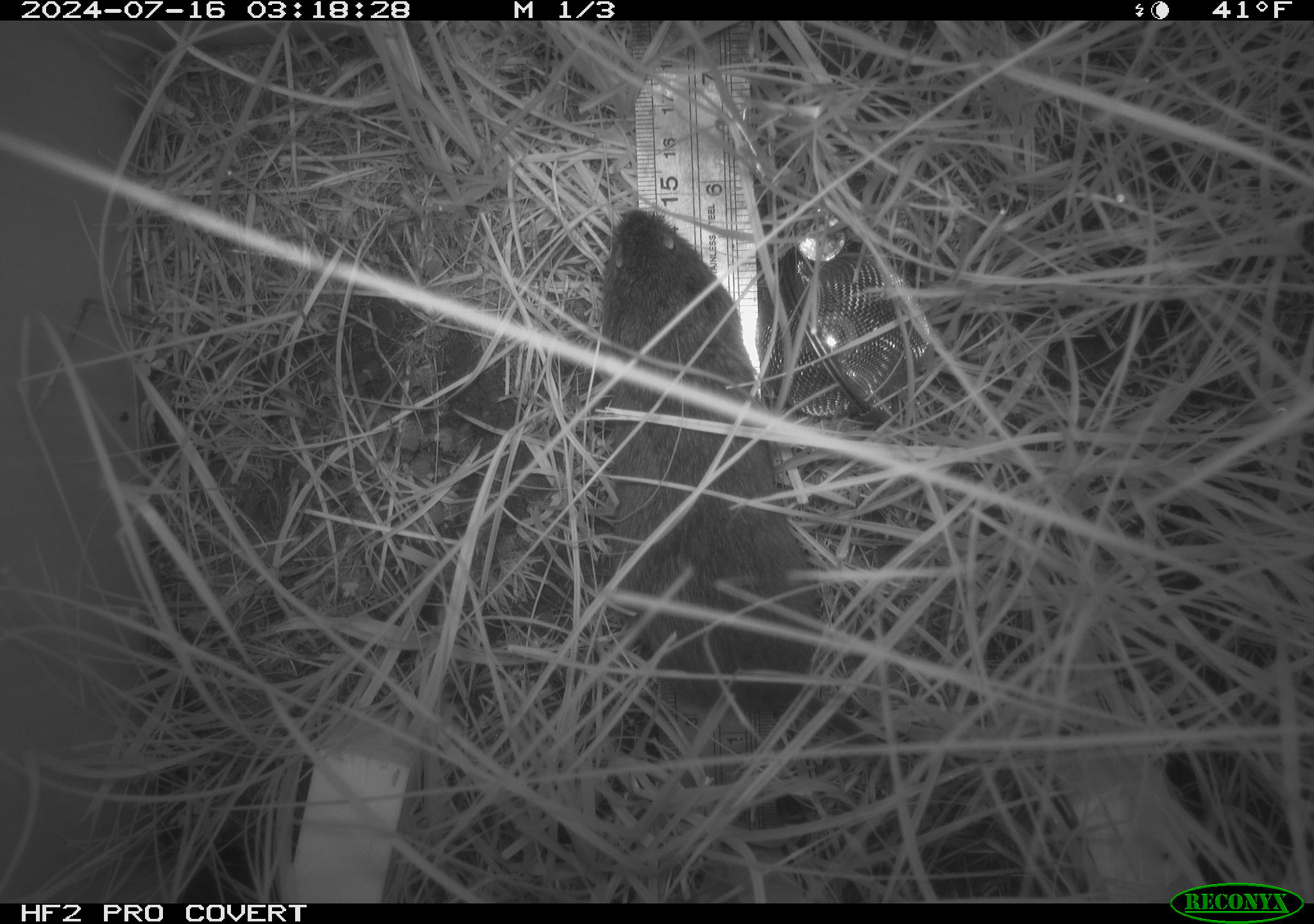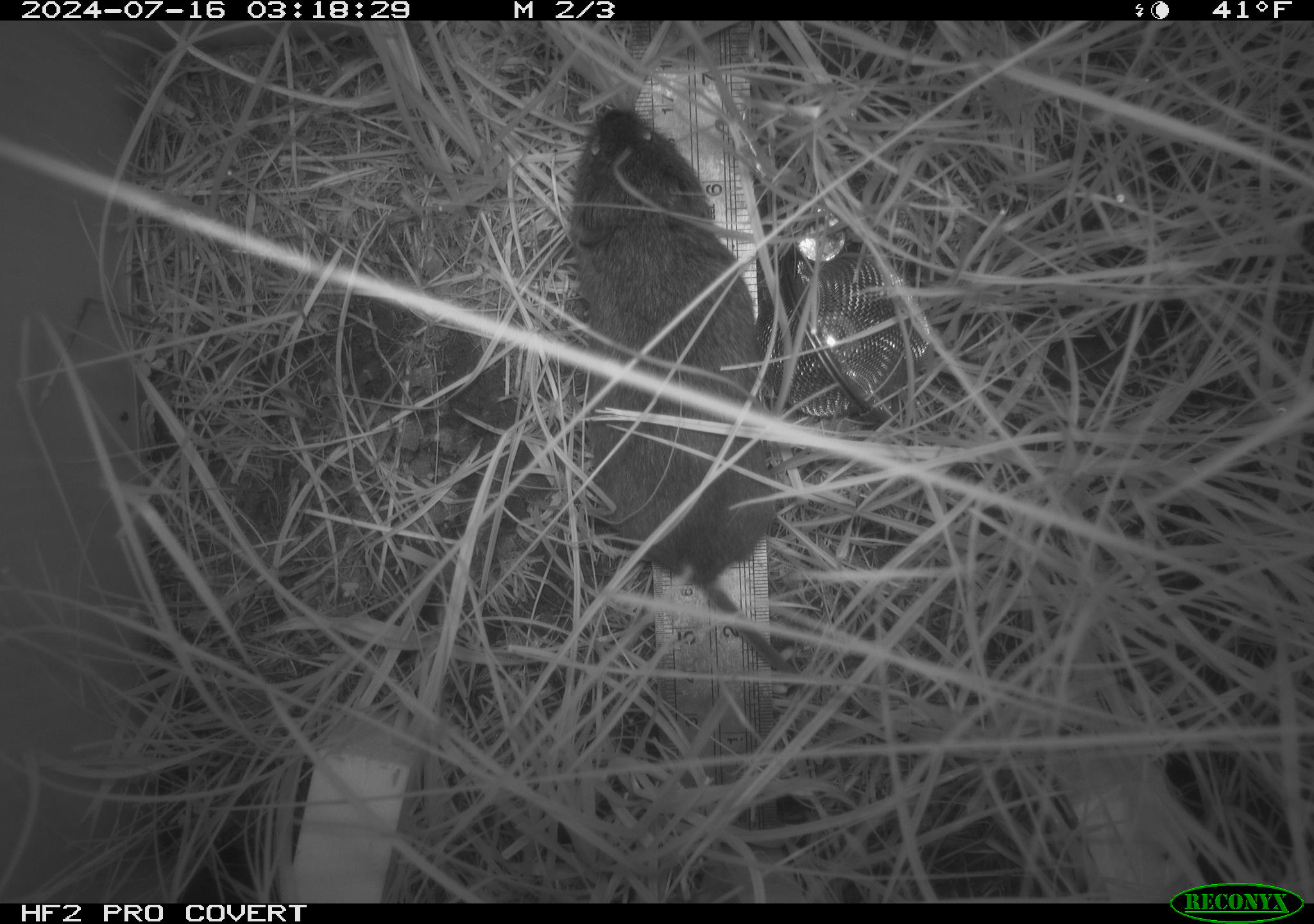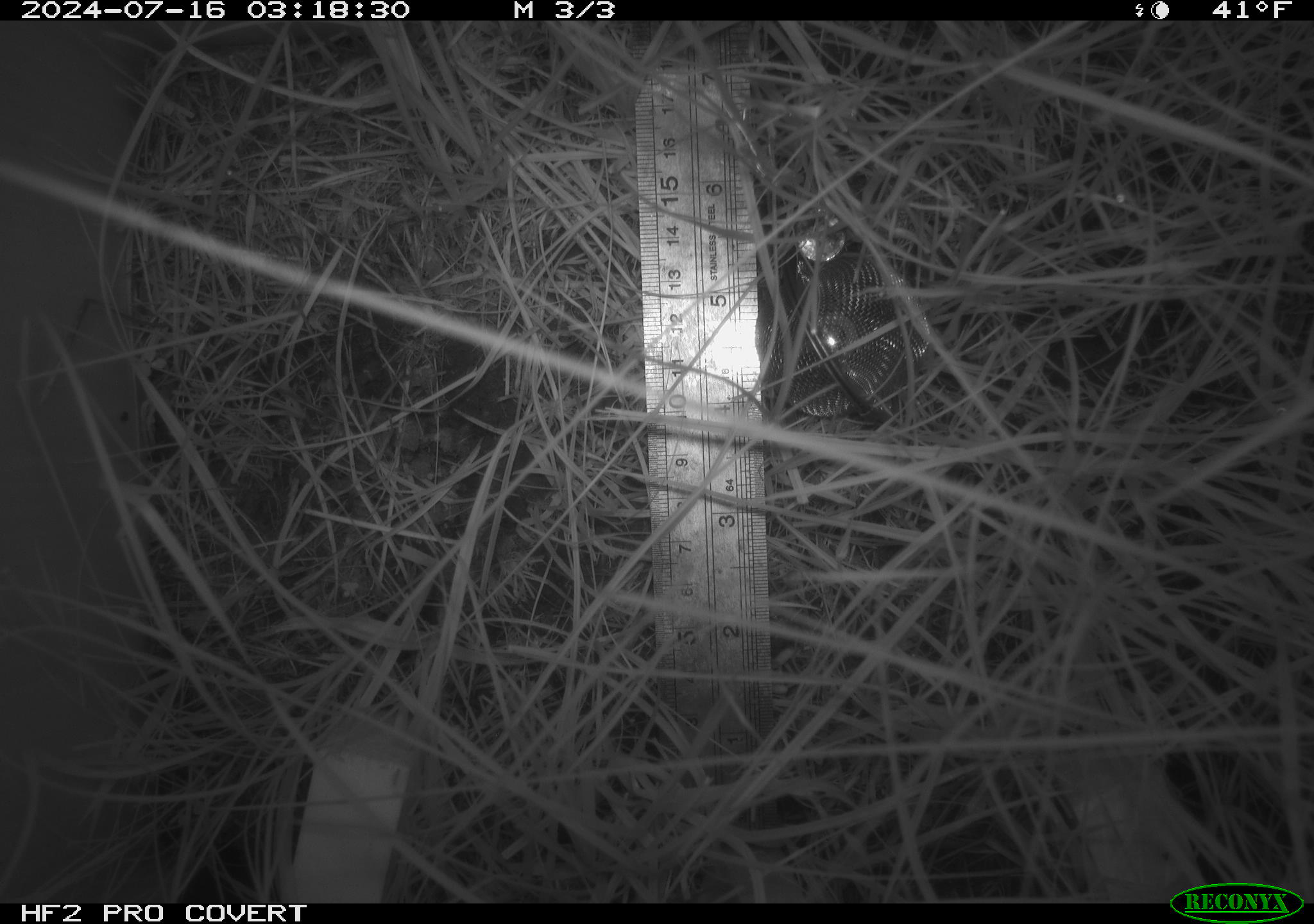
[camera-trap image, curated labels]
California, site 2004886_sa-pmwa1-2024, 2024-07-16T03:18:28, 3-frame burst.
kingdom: Animalia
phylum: Chordata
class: Mammalia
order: Rodentia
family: Cricetidae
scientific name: Arvicolinae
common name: voles, lemmings, and muskrats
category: arvicolinae subfamily